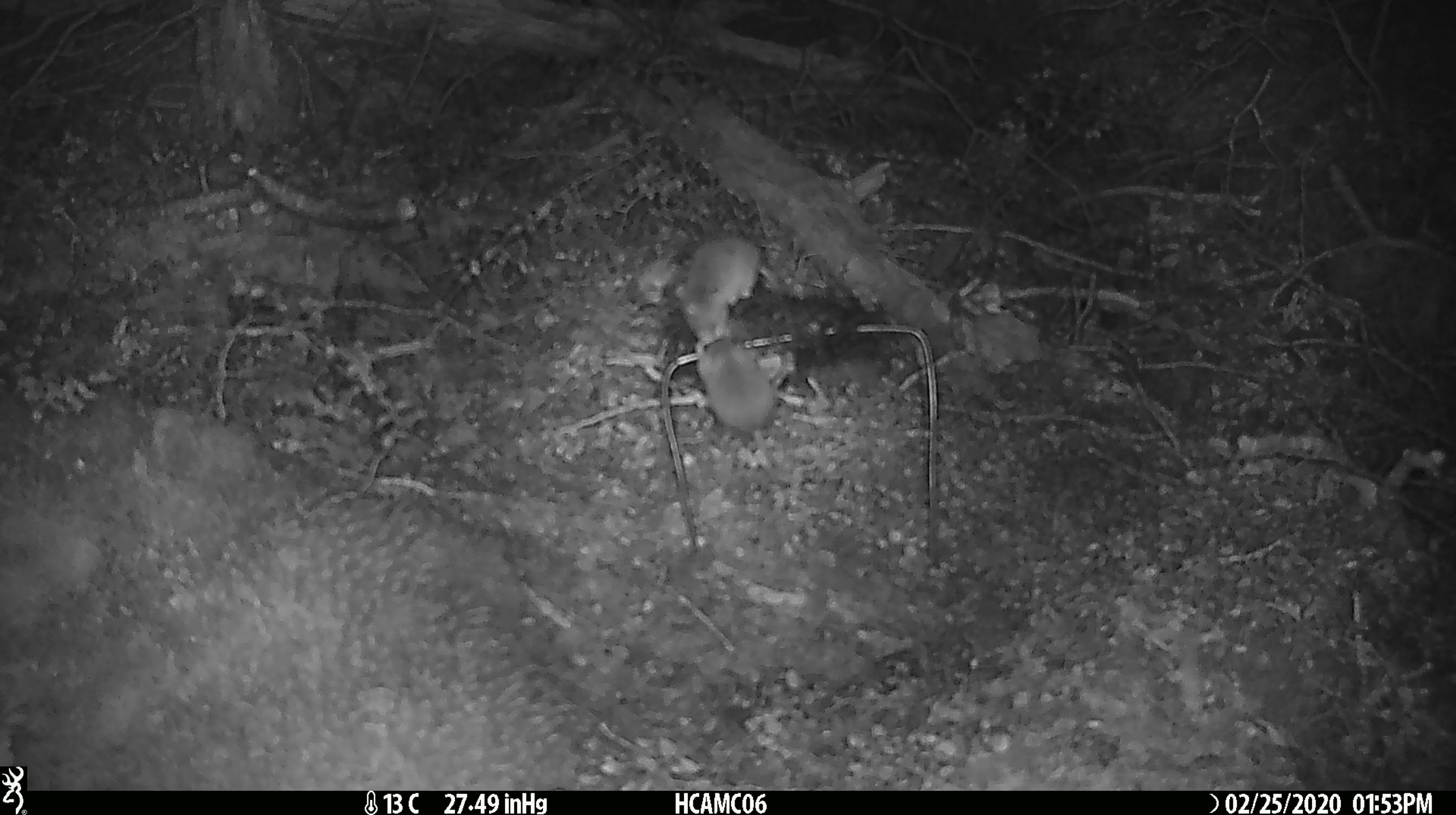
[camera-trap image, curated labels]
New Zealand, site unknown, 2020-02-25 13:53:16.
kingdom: Animalia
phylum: Chordata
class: Mammalia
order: Rodentia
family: Muridae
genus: Mus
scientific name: Mus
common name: mouse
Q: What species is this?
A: Mouse (Mus).